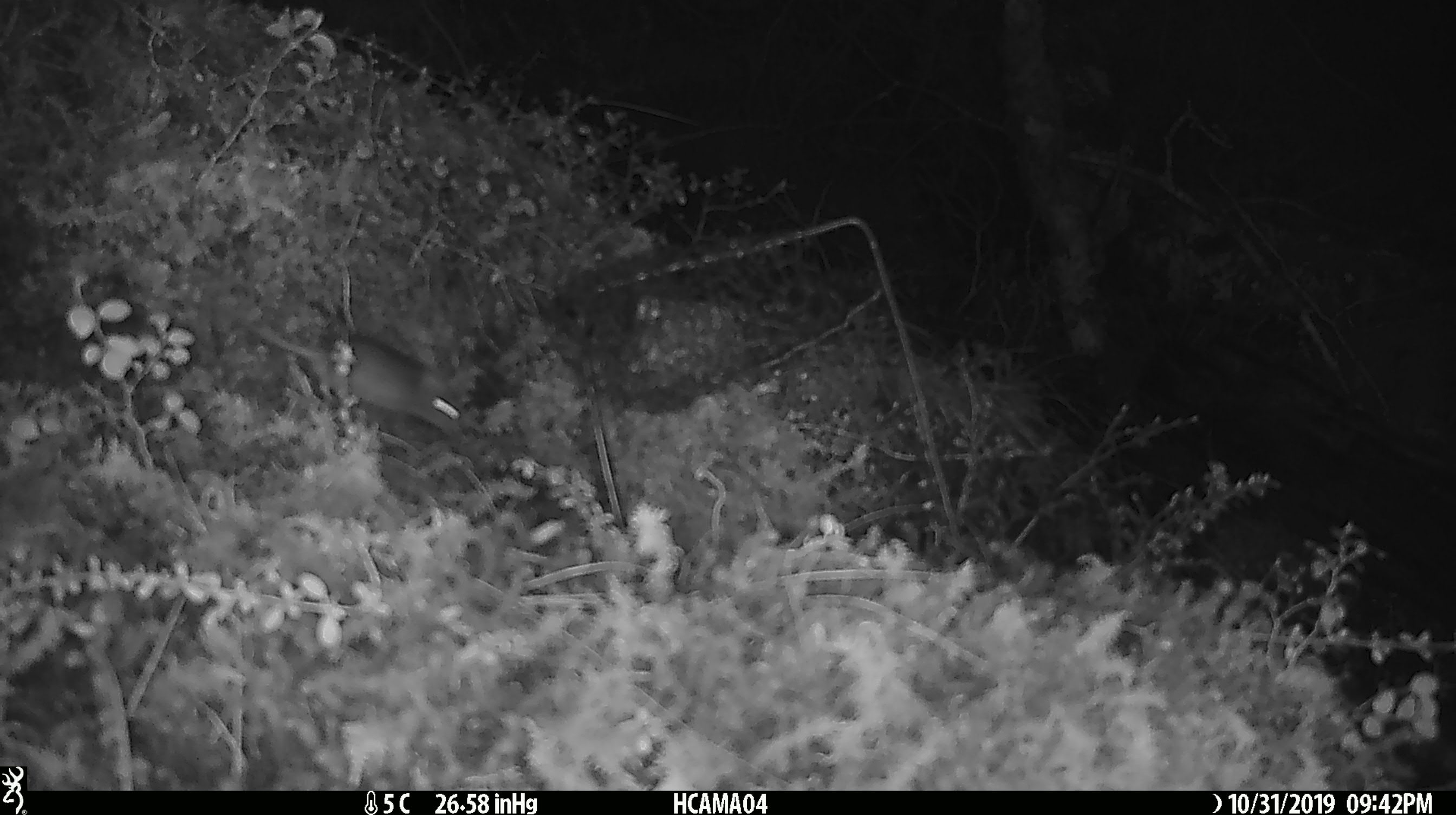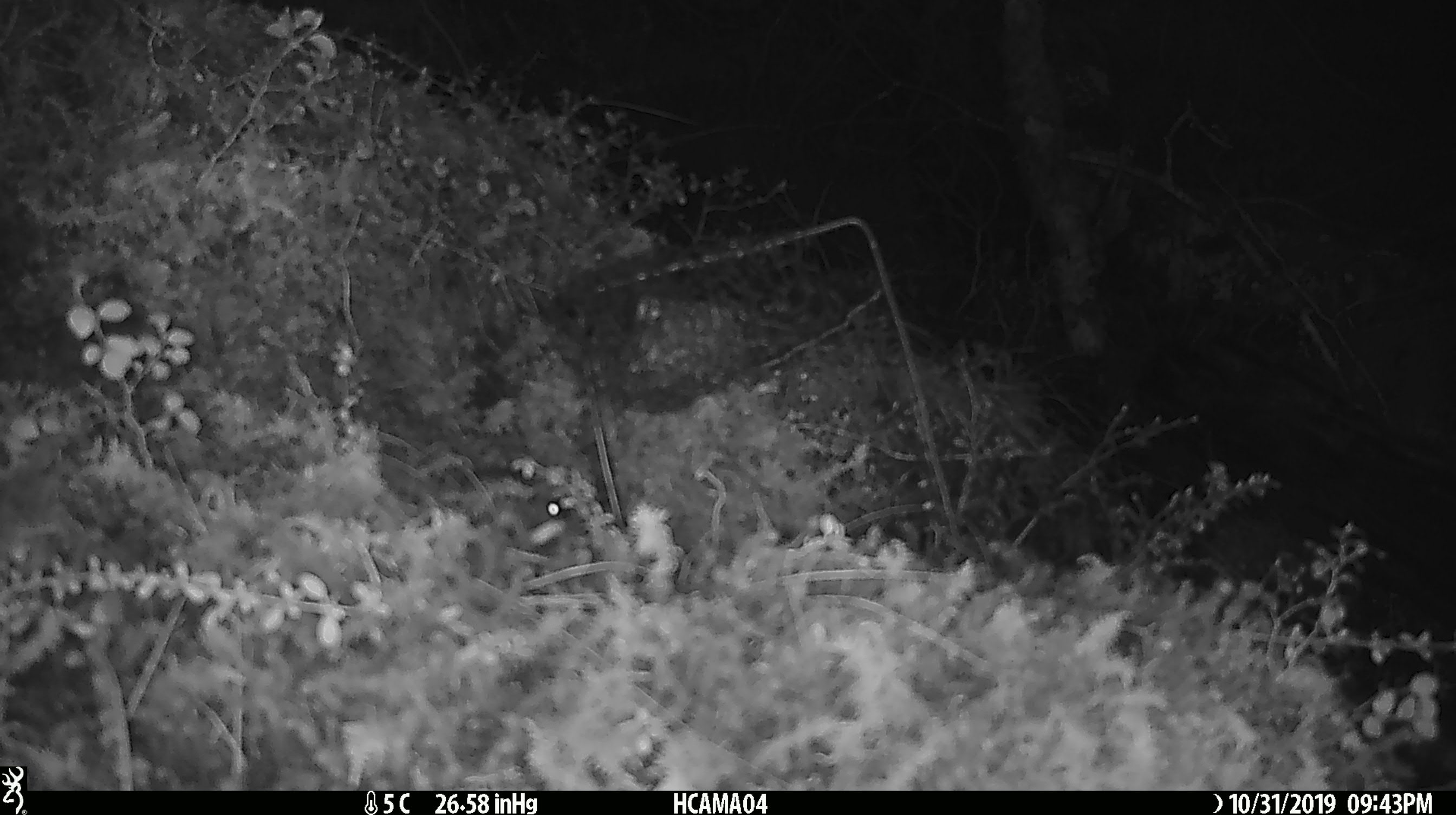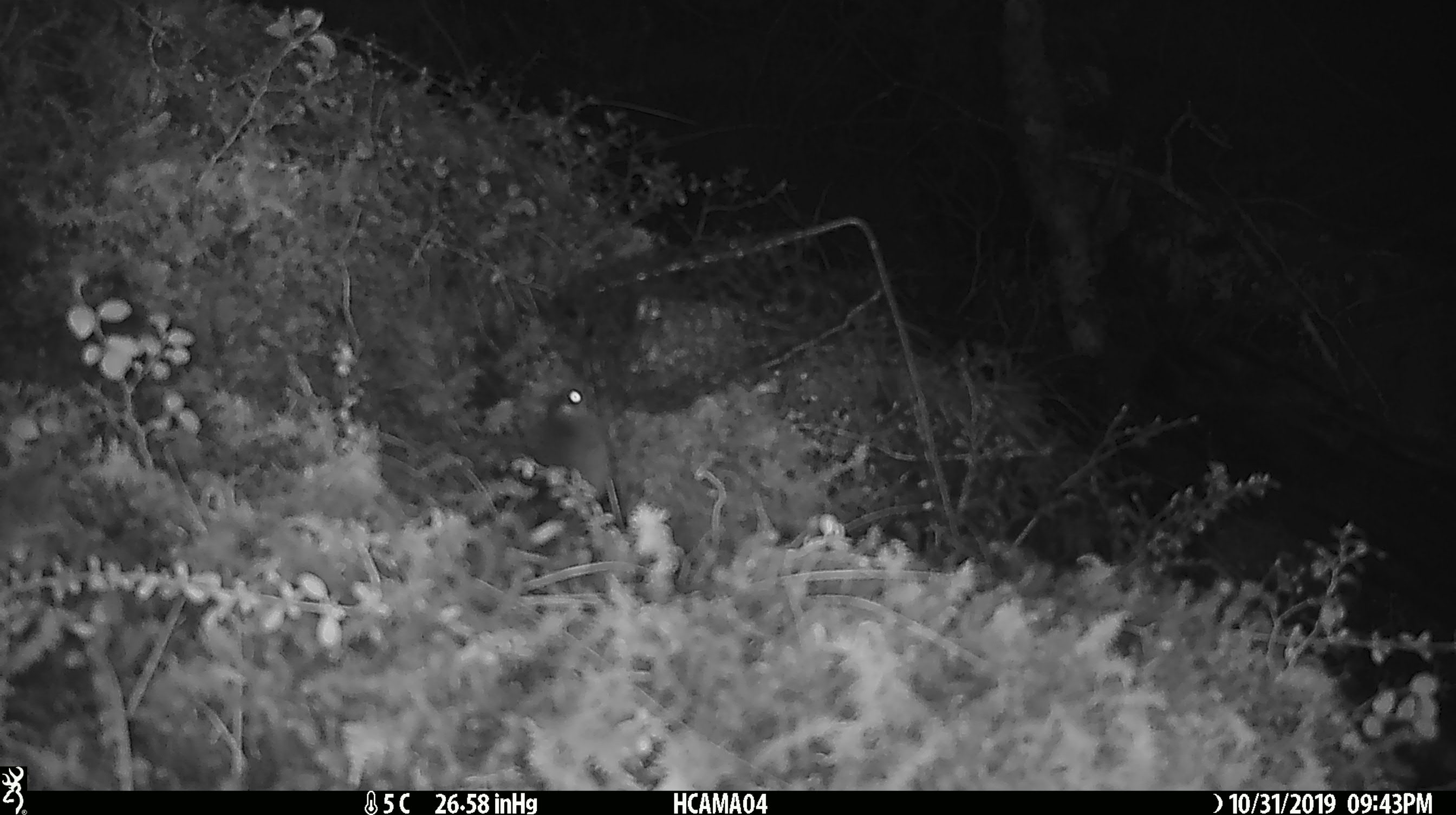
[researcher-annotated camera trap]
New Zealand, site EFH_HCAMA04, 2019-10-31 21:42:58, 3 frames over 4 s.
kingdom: Animalia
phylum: Chordata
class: Mammalia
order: Rodentia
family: Muridae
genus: Mus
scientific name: Mus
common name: mouse